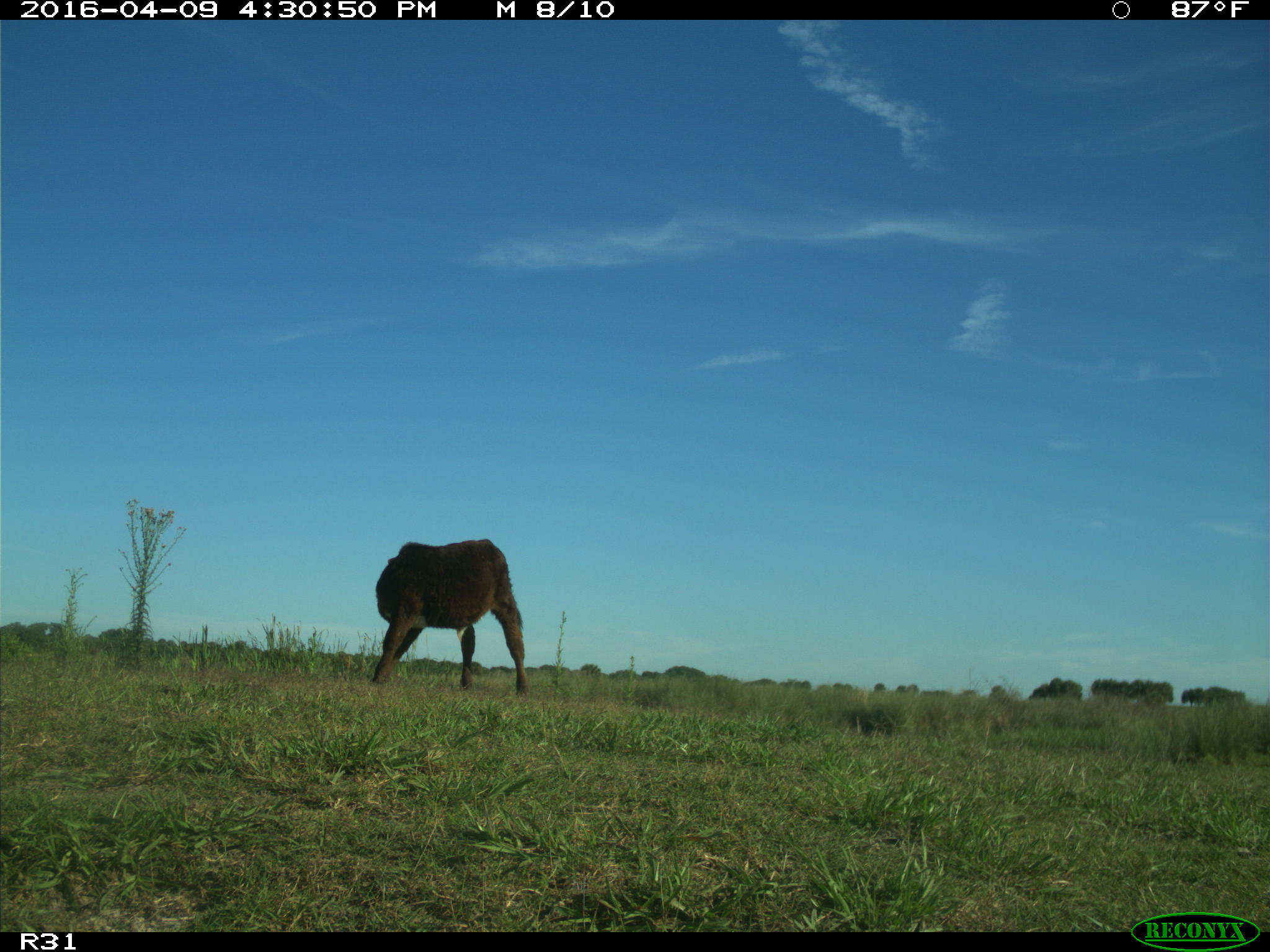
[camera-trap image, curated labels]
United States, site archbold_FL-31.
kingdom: Animalia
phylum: Chordata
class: Mammalia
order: Artiodactyla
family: Bovidae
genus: Bos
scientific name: Bos taurus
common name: domestic cow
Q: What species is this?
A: Bos taurus (domestic cow).